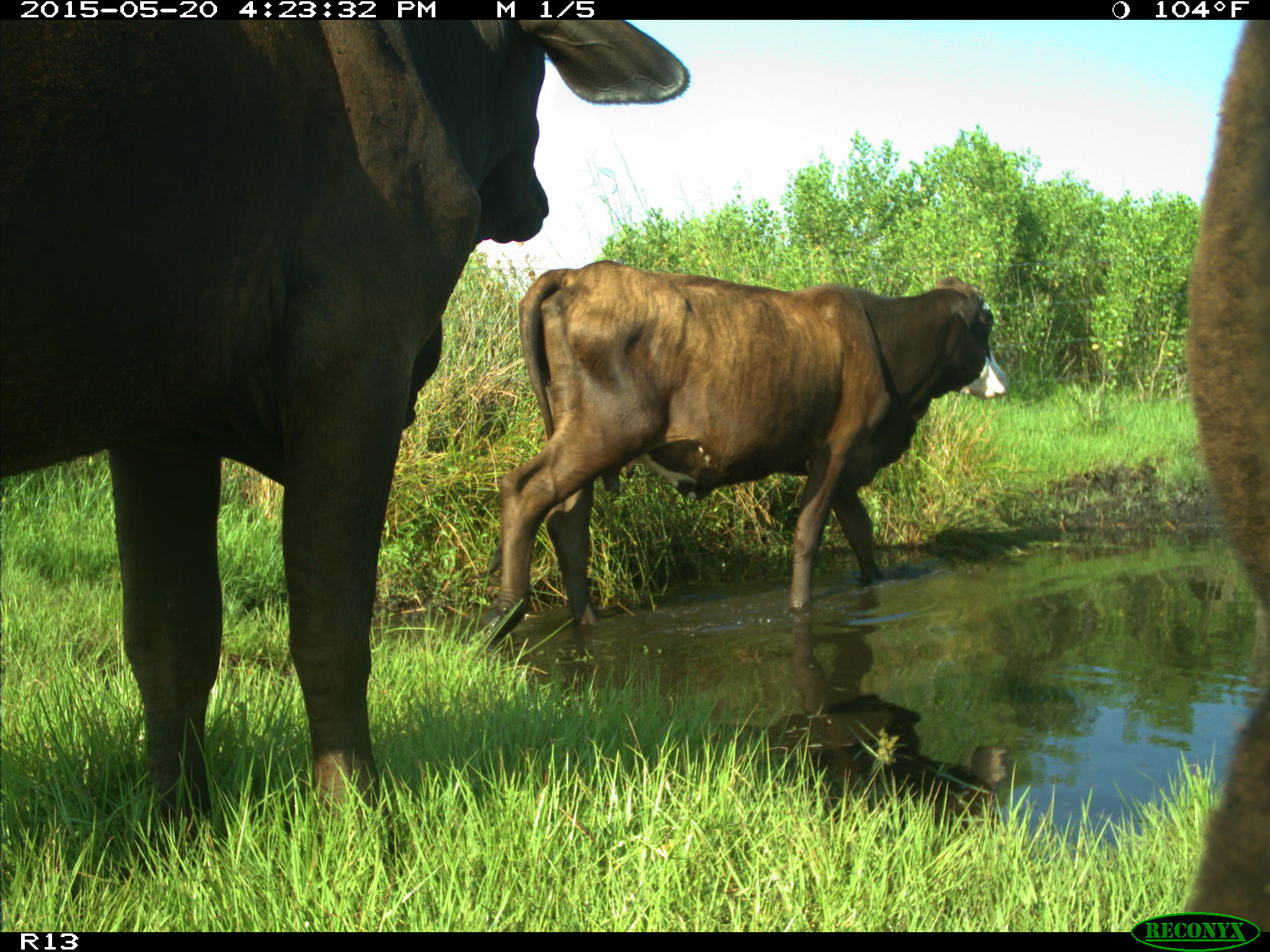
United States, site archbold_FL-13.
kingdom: Animalia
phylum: Chordata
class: Mammalia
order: Artiodactyla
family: Bovidae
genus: Bos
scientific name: Bos taurus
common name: domestic cow